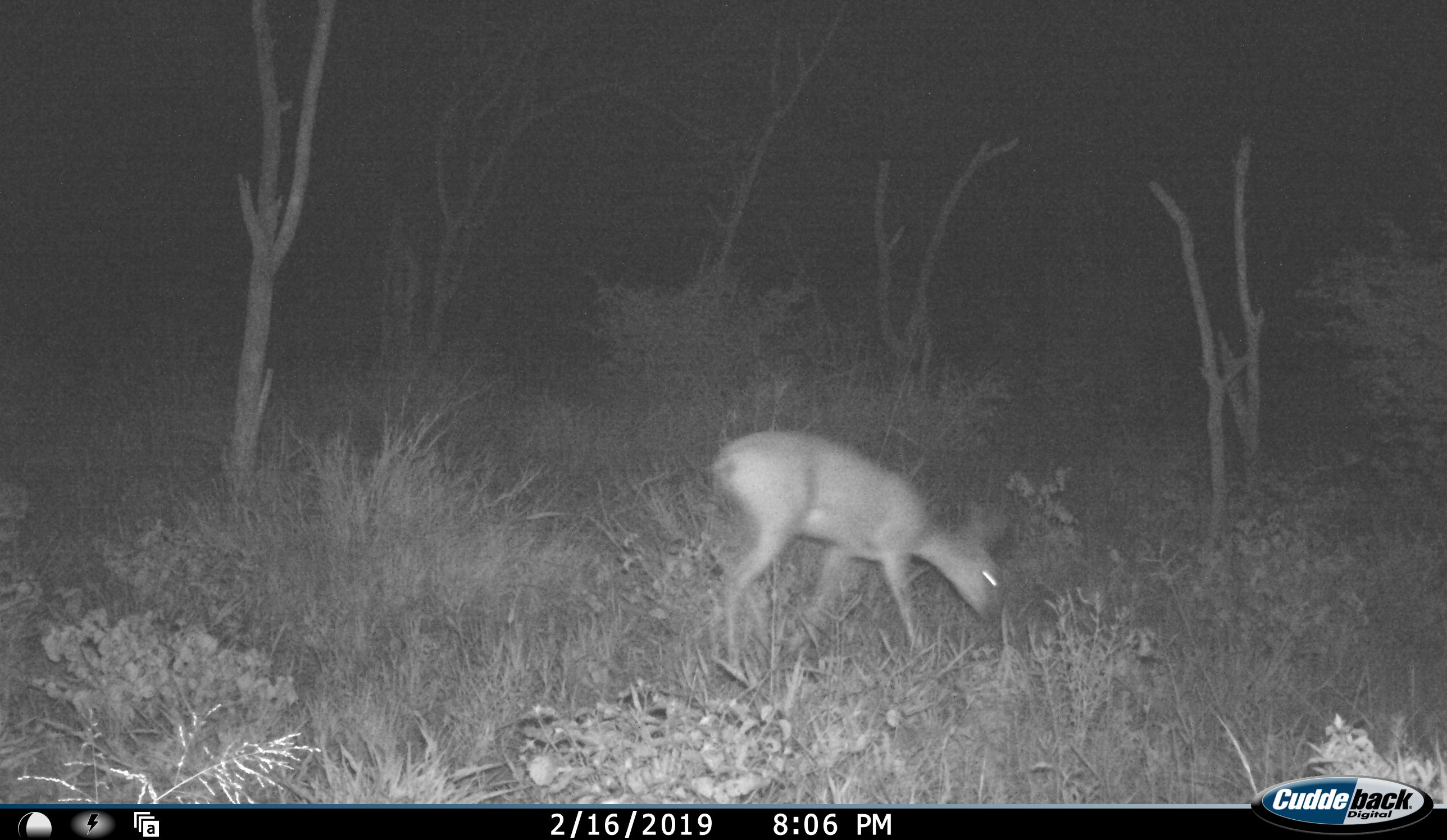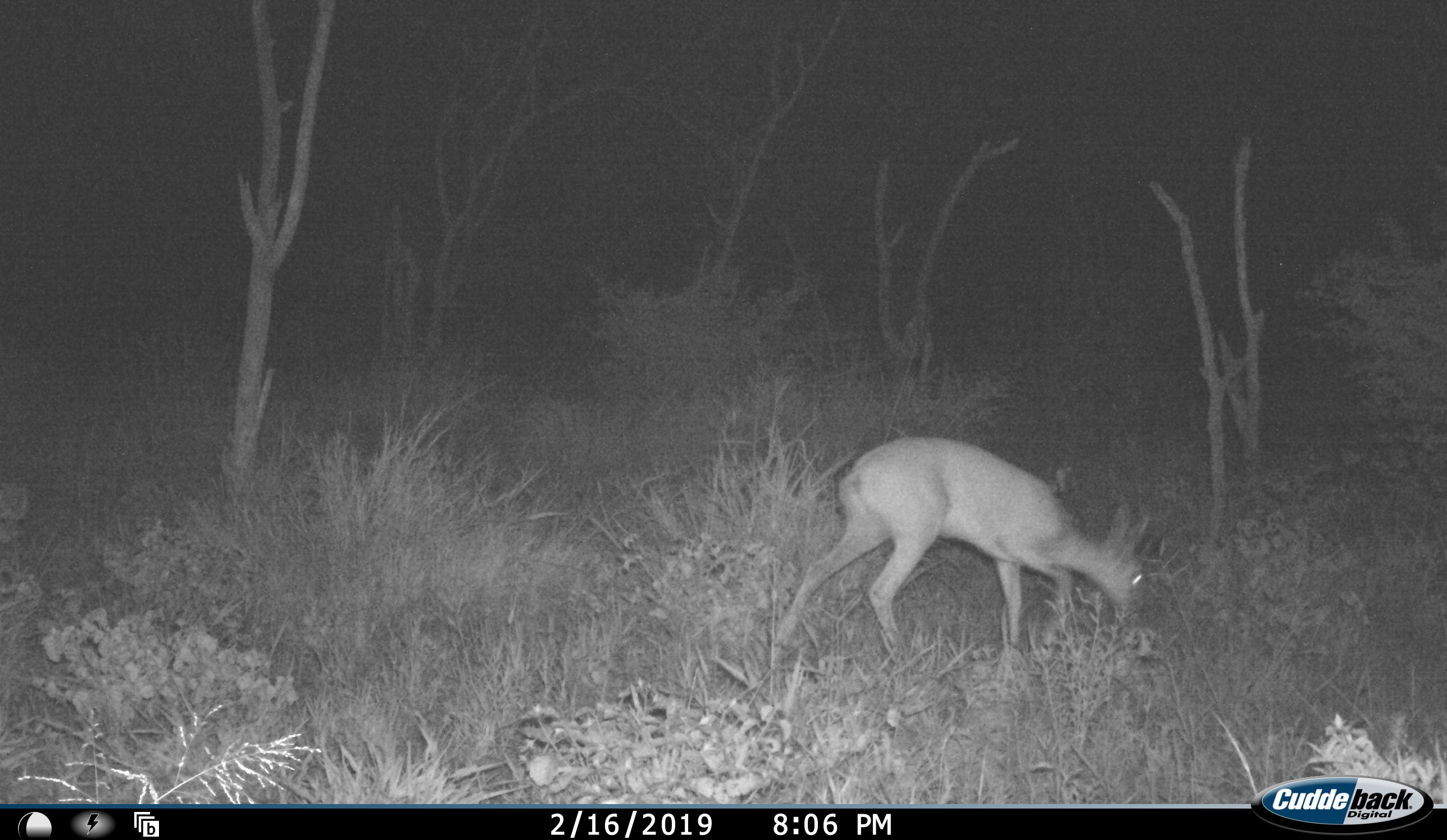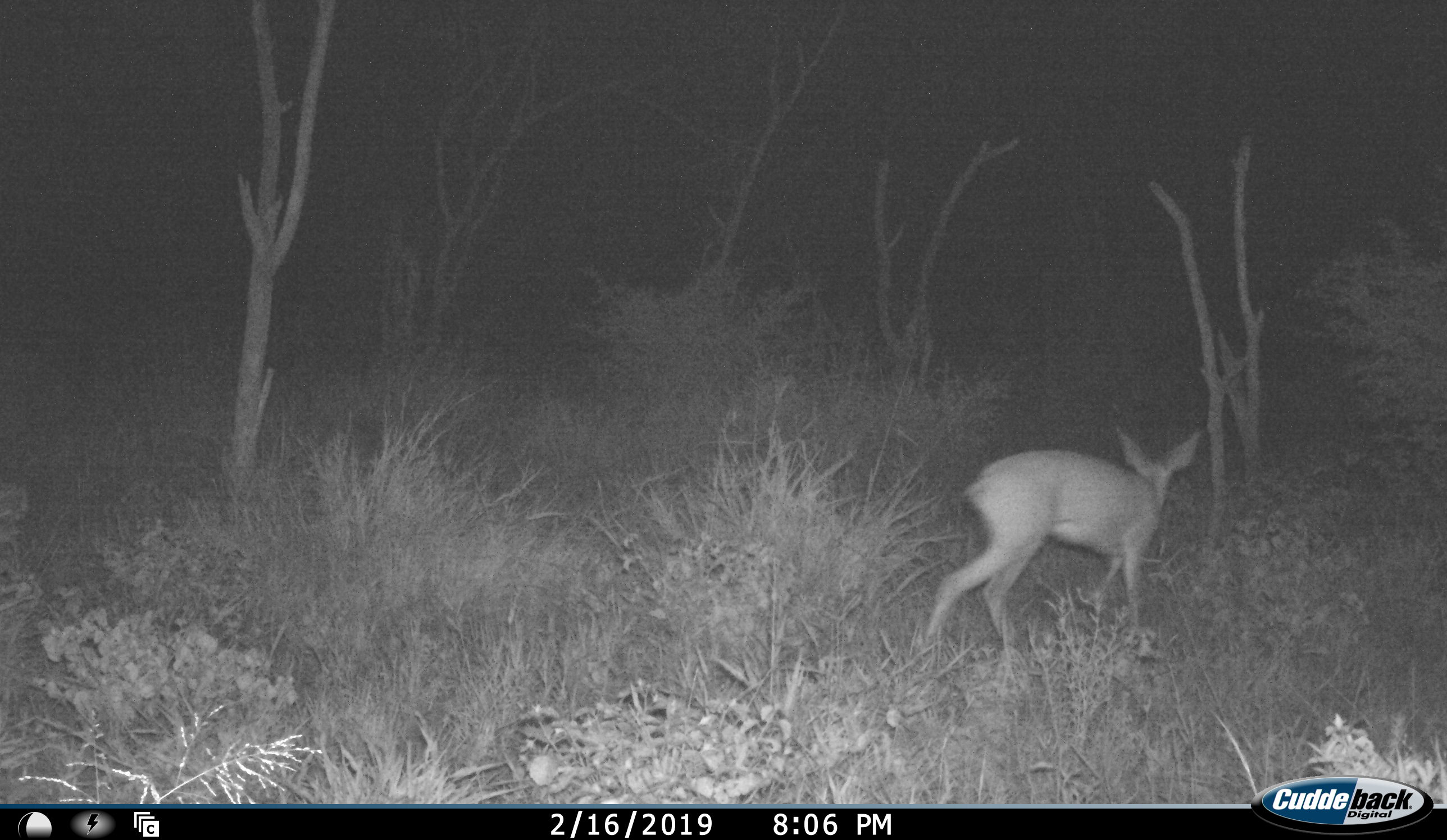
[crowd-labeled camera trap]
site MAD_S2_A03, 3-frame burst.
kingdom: Animalia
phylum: Chordata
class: Mammalia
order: Artiodactyla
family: Bovidae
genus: Raphicerus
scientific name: Raphicerus campestris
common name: steenbok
Steenbok (Raphicerus campestris), count 1. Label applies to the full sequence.